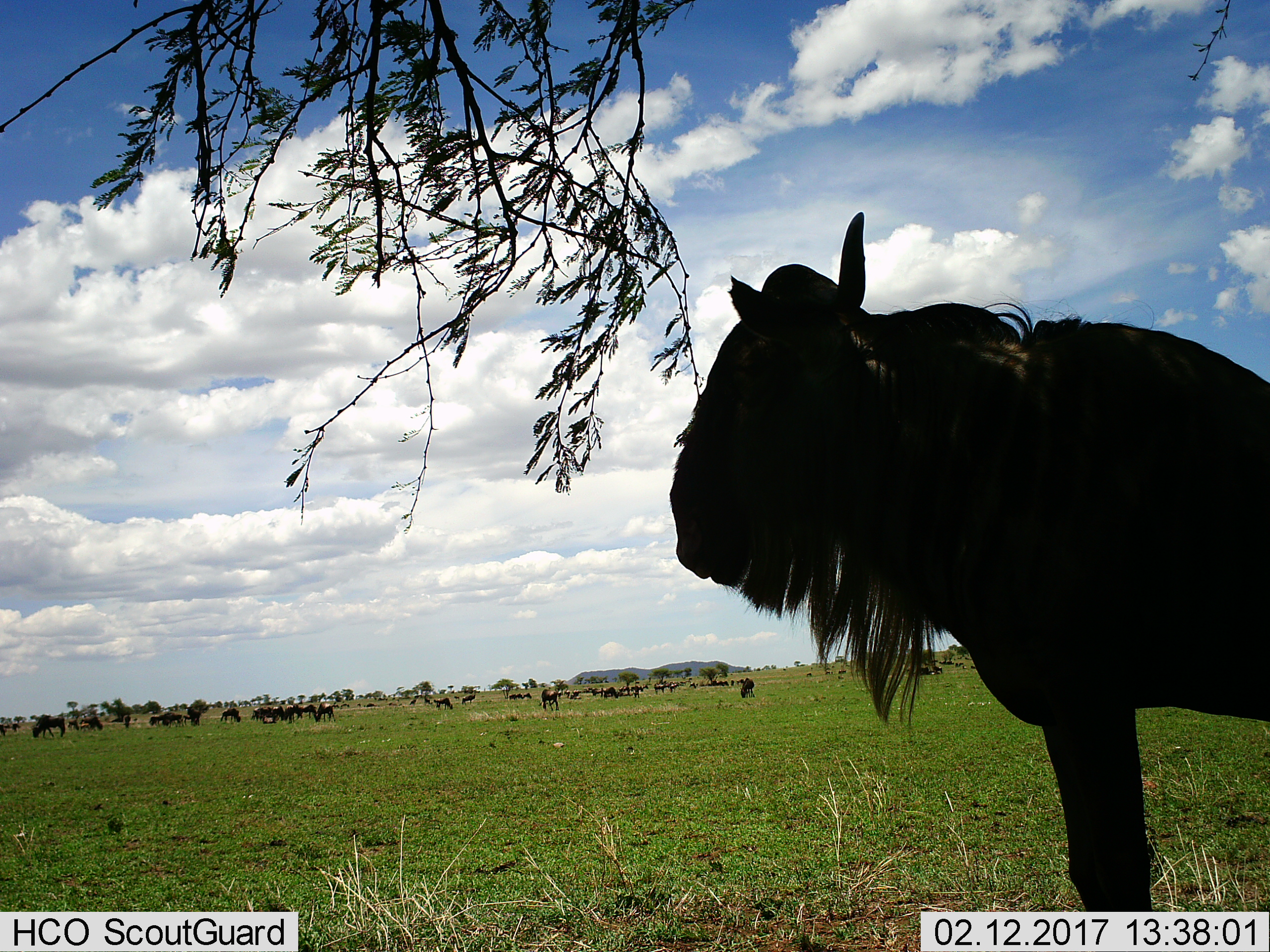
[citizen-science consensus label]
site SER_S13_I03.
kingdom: Animalia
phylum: Chordata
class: Mammalia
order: Artiodactyla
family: Bovidae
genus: Connochaetes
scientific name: Connochaetes taurinus taurinus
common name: blue wildebeest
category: wildebeestblue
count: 11-50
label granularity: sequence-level